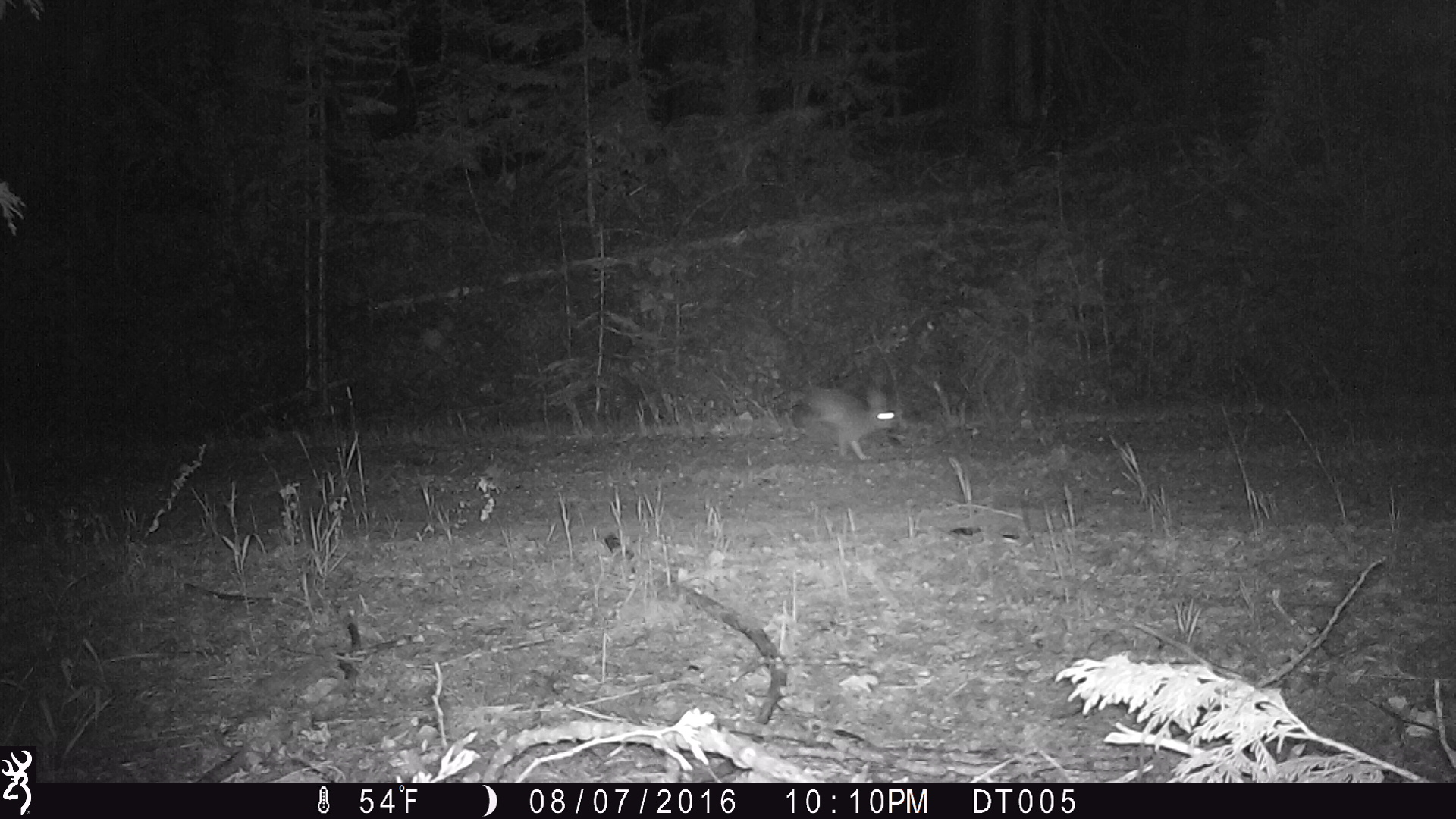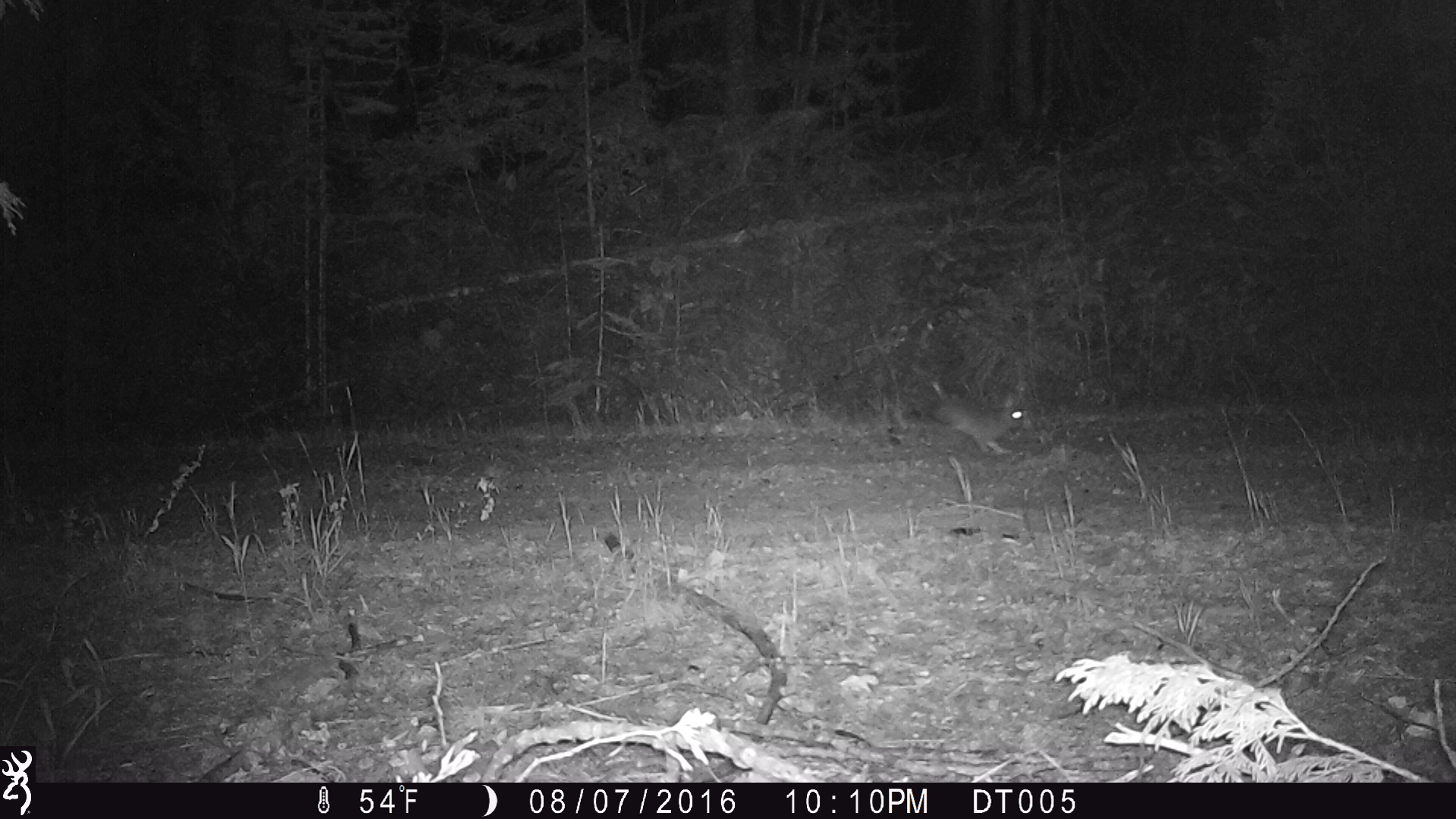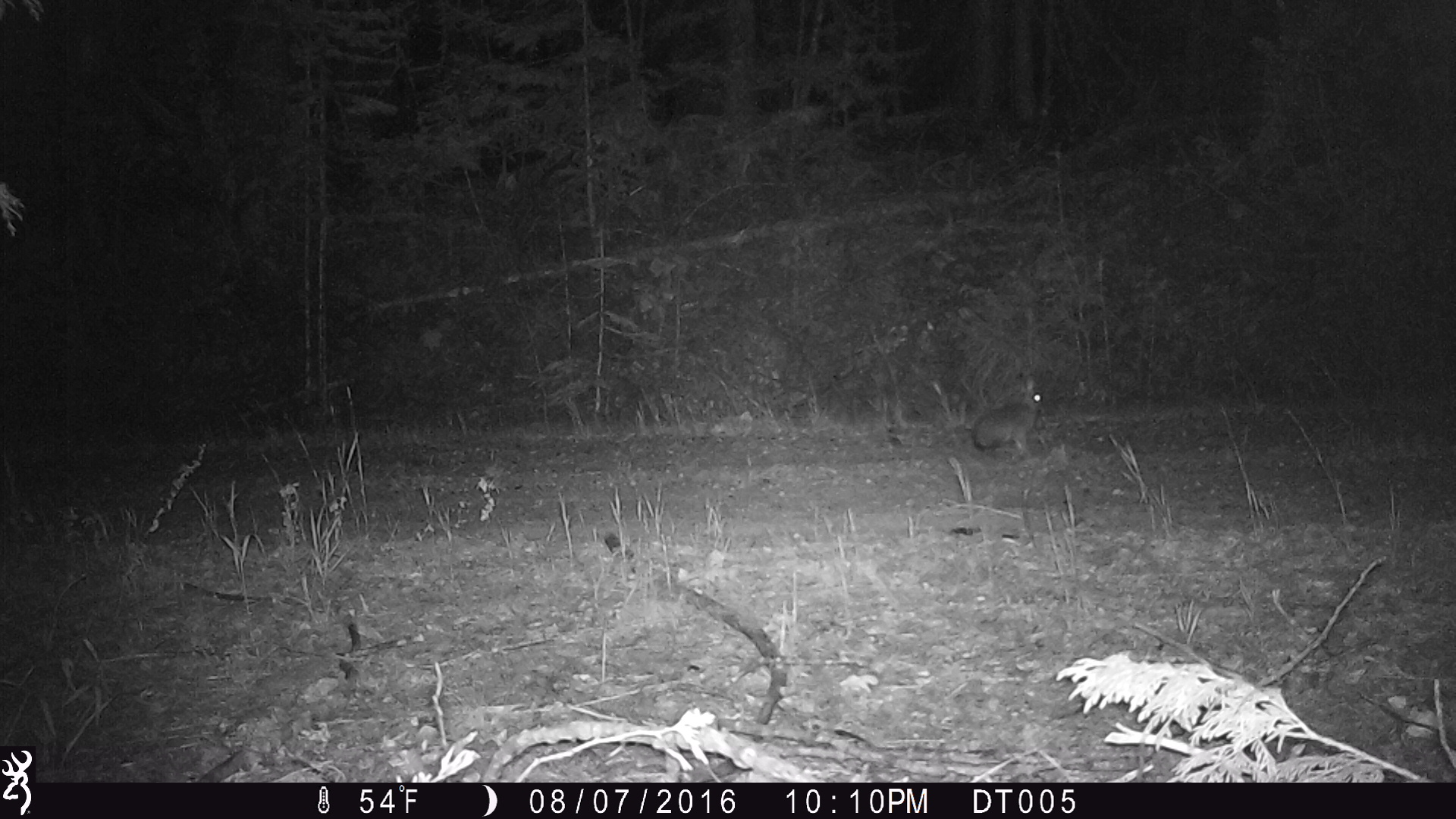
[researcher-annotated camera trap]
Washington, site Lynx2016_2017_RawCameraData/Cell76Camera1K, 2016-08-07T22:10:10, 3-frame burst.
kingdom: Animalia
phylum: Chordata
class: Mammalia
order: Lagomorpha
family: Leporidae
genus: Lepus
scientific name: Lepus americanus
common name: snowshoe hare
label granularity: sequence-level